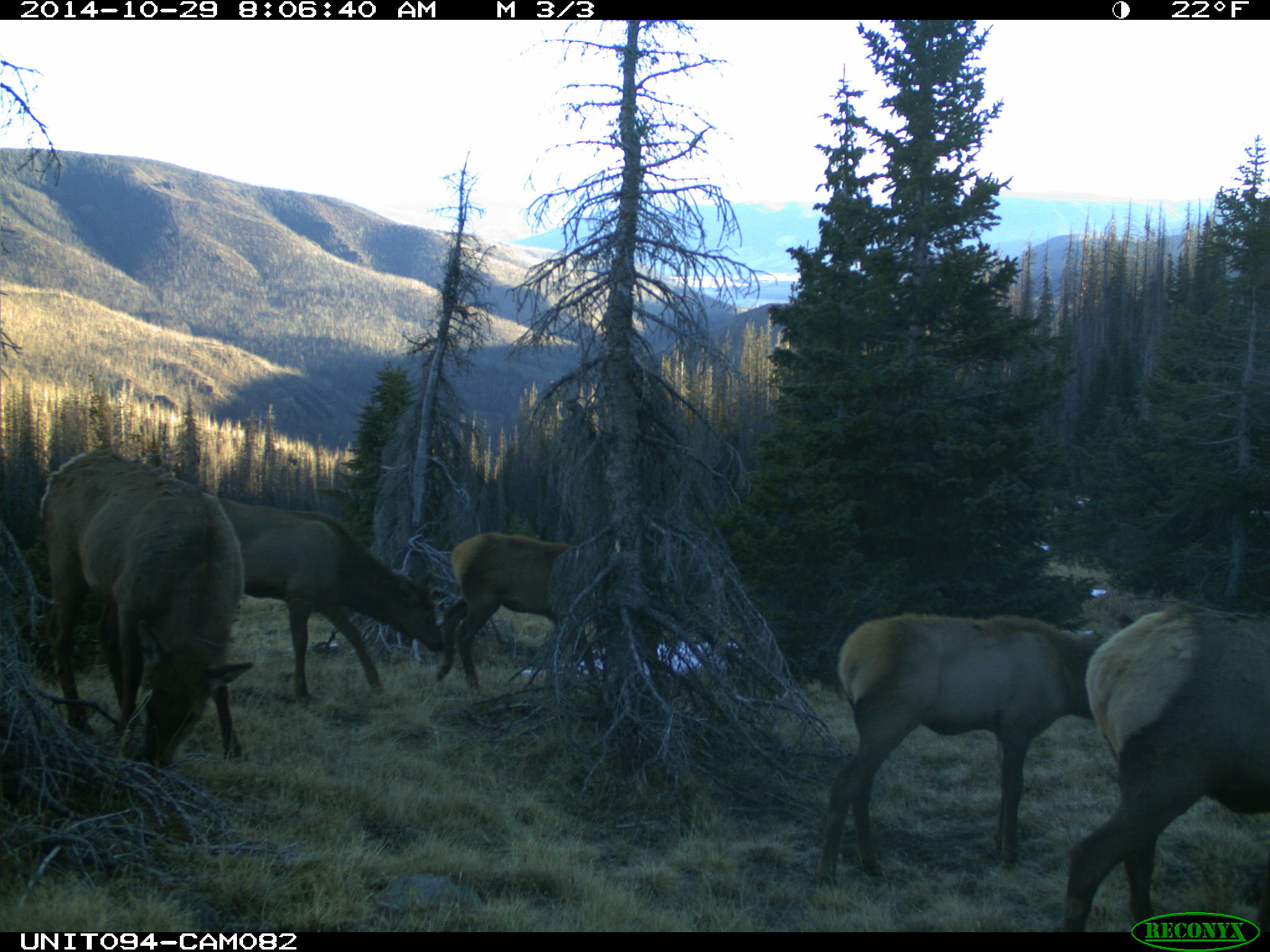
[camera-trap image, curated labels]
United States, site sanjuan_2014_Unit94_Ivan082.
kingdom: Animalia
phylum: Chordata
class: Mammalia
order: Artiodactyla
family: Cervidae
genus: Cervus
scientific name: Cervus elaphus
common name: red deer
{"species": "Cervus elaphus (red deer)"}